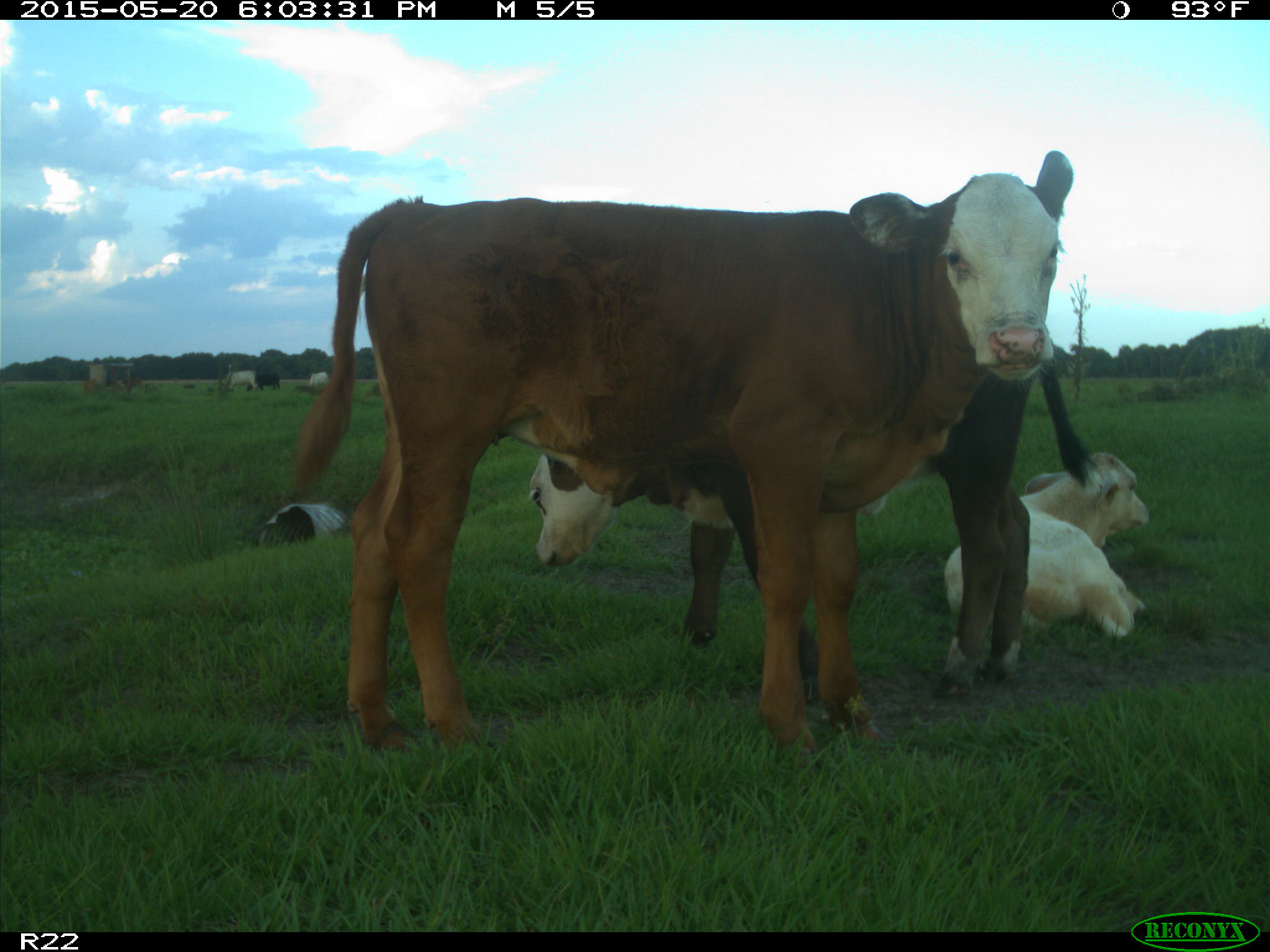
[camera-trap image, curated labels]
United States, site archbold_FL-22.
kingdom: Animalia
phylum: Chordata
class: Mammalia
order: Artiodactyla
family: Bovidae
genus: Bos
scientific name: Bos taurus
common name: domestic cow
Bos taurus (domestic cow).